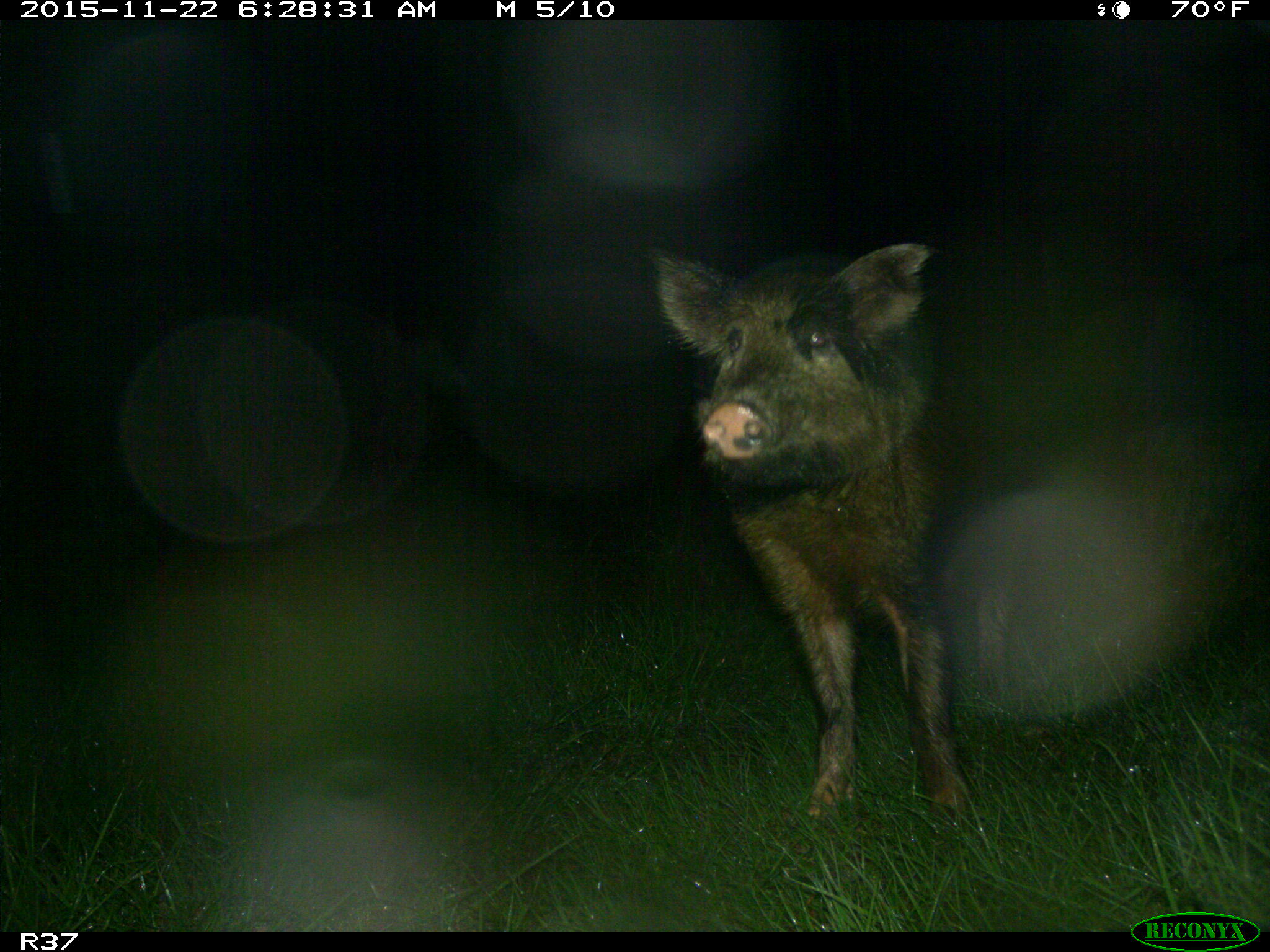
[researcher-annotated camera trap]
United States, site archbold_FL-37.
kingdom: Animalia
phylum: Chordata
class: Mammalia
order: Artiodactyla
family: Suidae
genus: Sus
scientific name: Sus scrofa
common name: wild boar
Sus scrofa (wild boar).